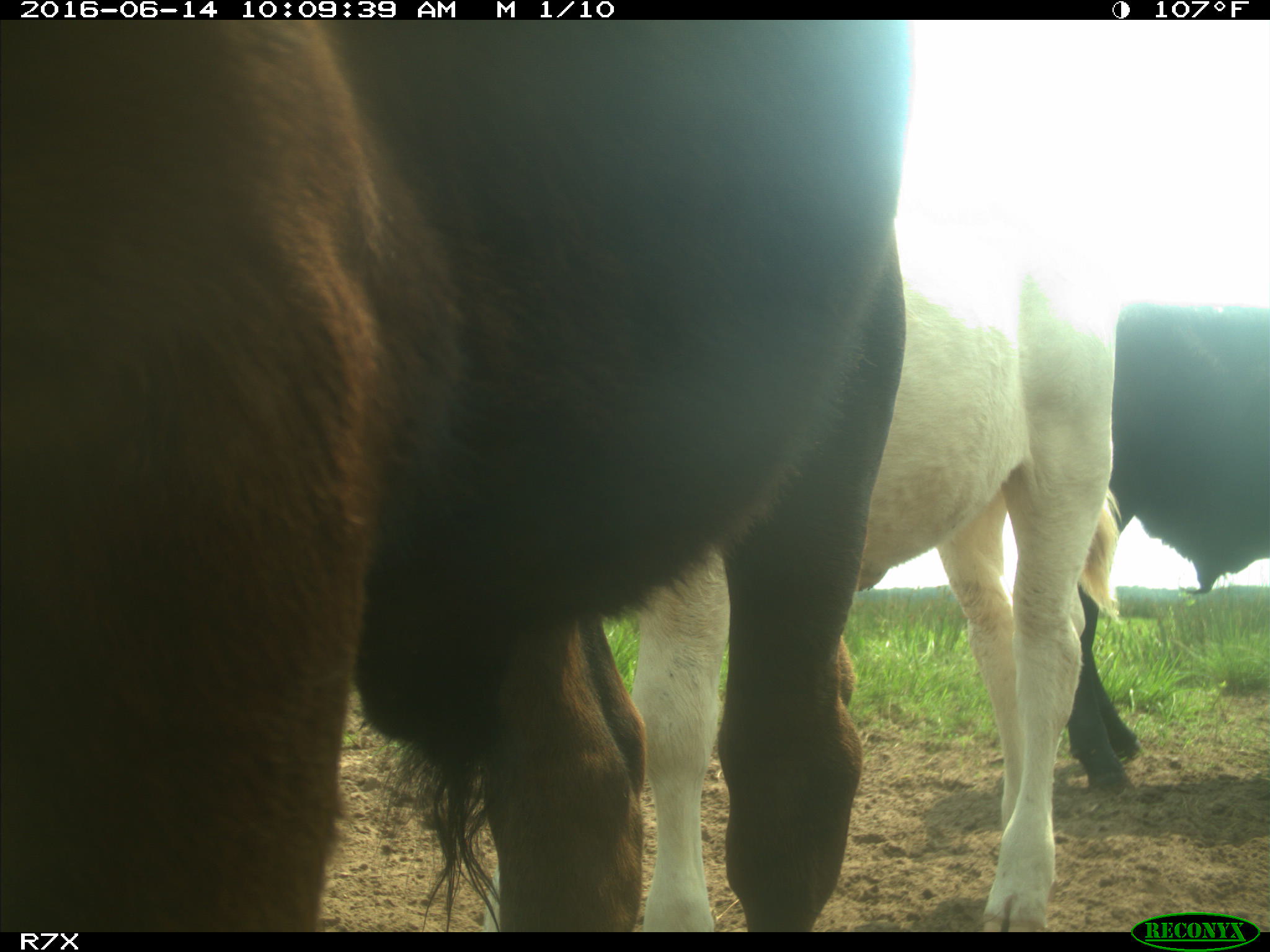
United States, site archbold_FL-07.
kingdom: Animalia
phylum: Chordata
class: Mammalia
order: Artiodactyla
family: Bovidae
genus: Bos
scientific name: Bos taurus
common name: domestic cow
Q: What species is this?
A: Bos taurus (domestic cow).